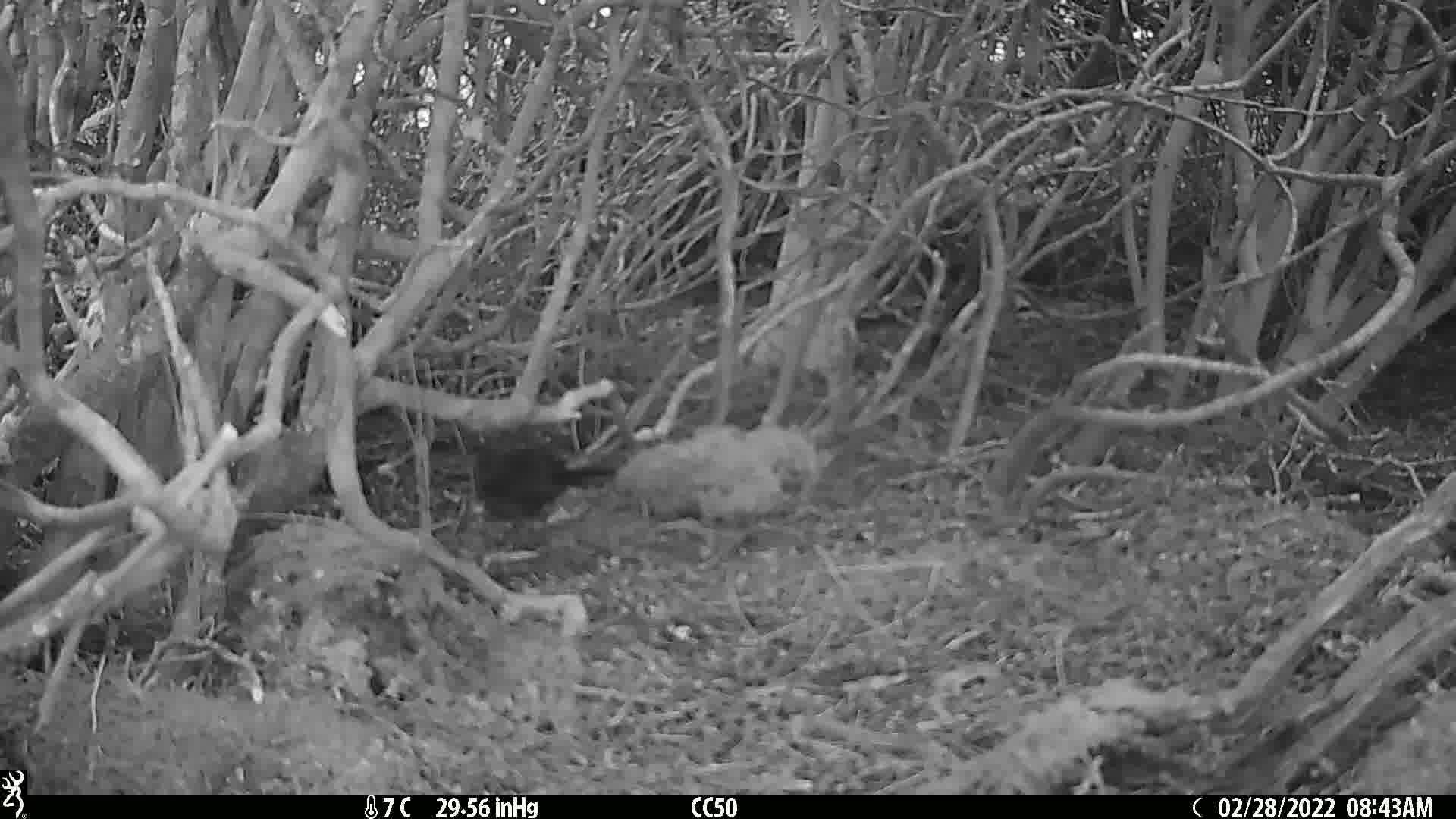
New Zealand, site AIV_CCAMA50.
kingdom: Animalia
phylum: Chordata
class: Aves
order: Passeriformes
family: Turdidae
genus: Turdus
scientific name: Turdus merula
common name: eurasian blackbird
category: blackbird